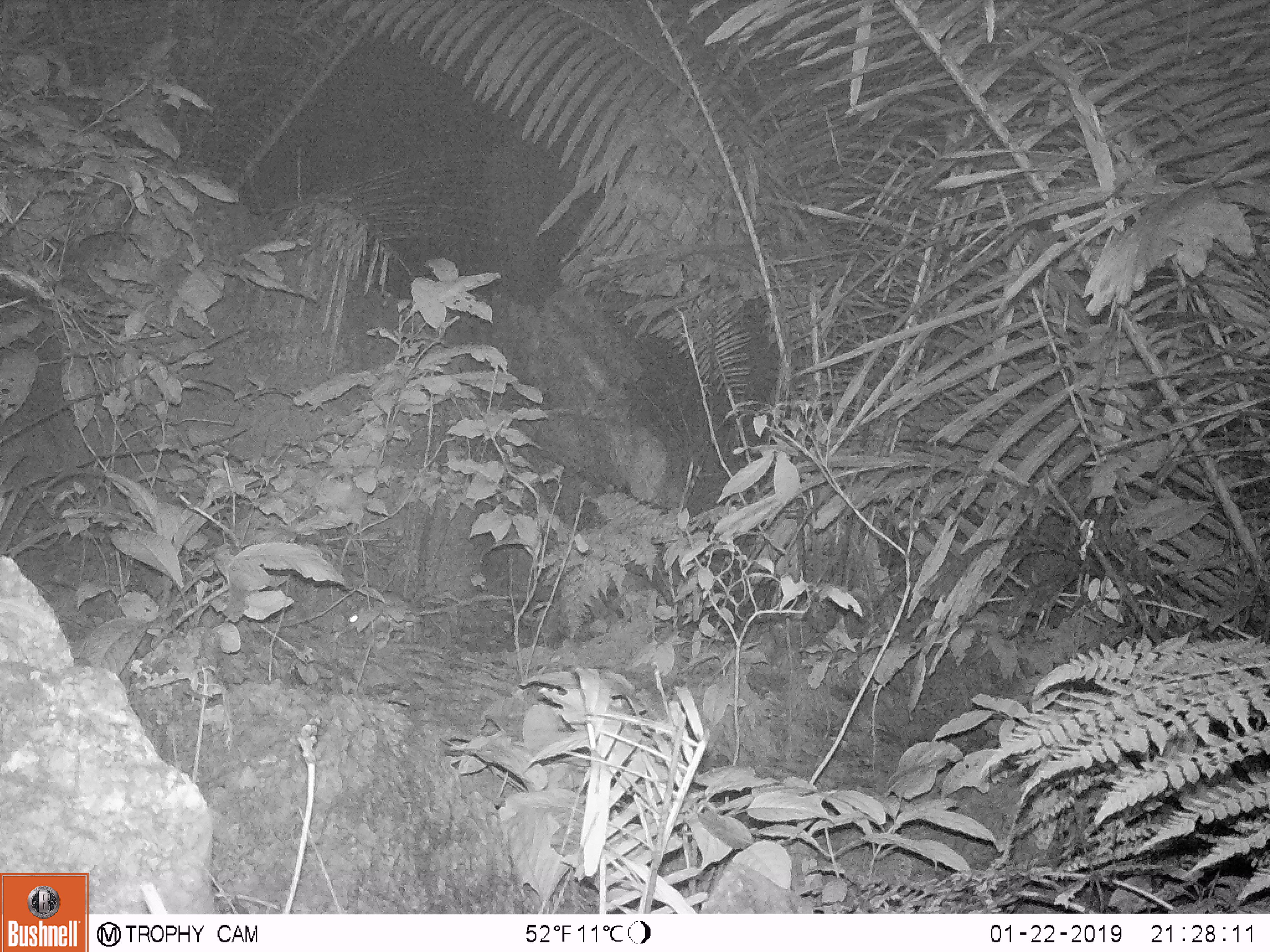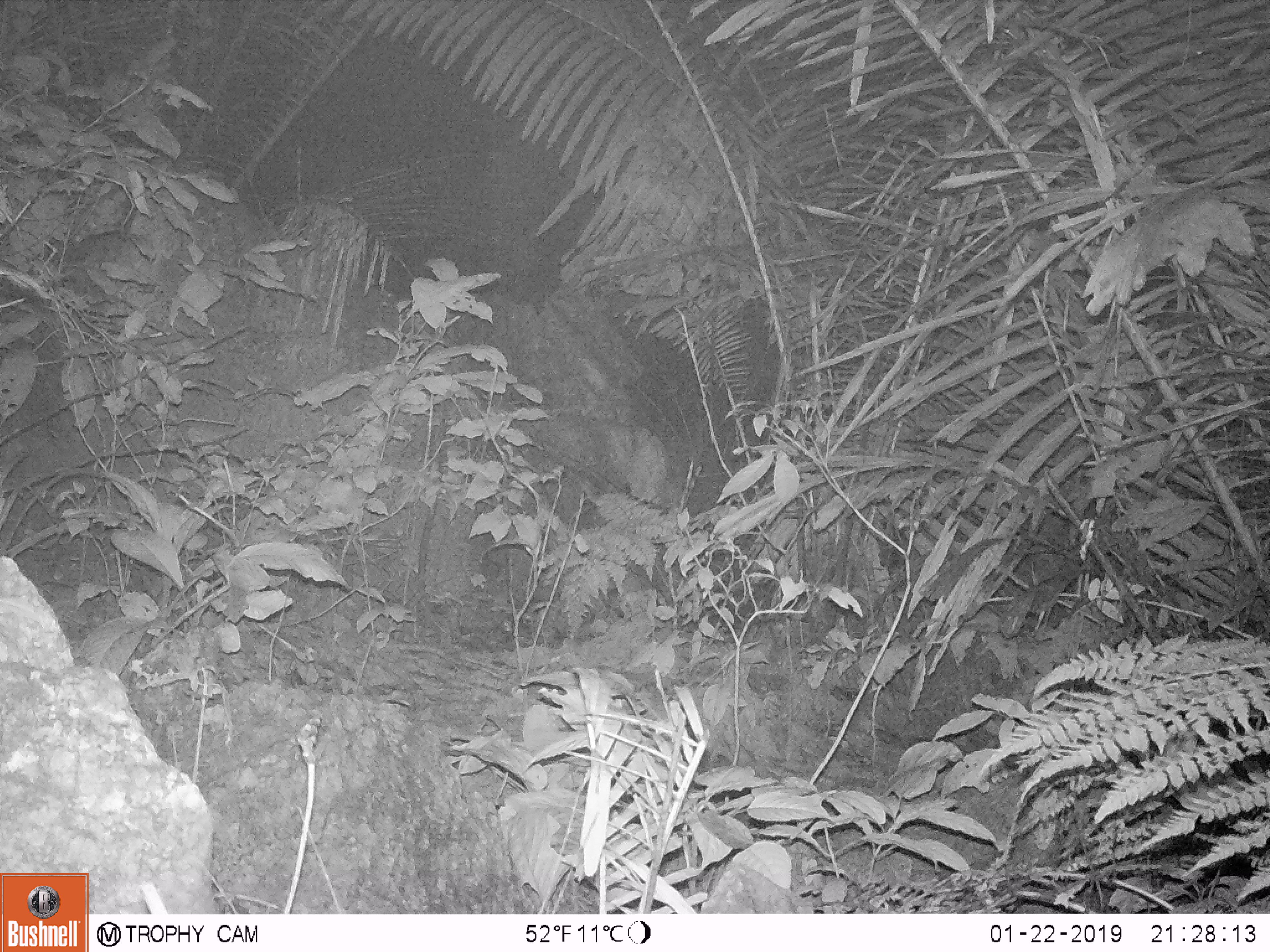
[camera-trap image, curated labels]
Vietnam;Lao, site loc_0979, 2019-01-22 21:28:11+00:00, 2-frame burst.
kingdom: Animalia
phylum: Chordata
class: Mammalia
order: Rodentia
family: Muridae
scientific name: Muridae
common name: old-world mice and rats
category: unidentified murid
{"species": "unidentified murid (old-world mice and rats) (Muridae)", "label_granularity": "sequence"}